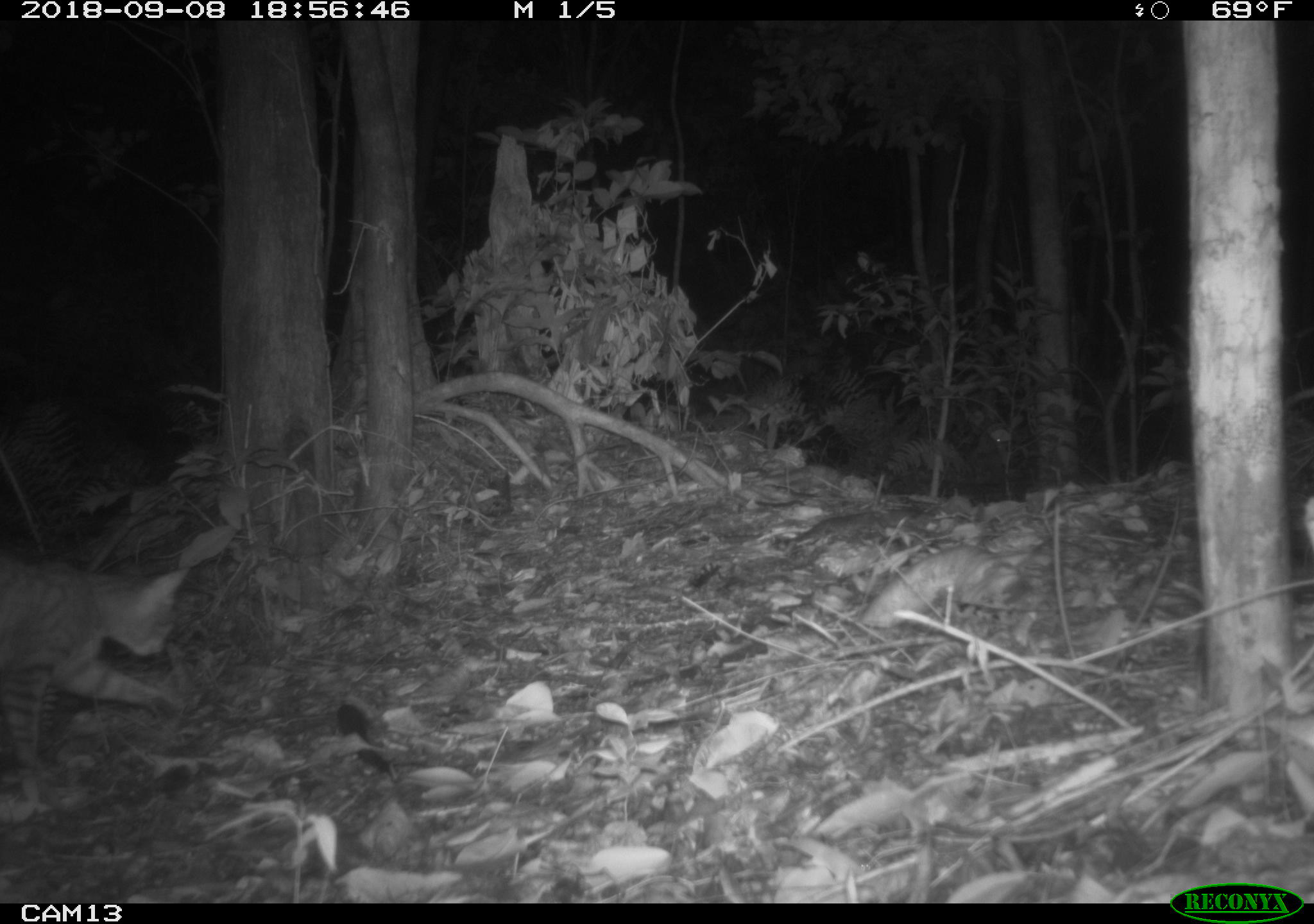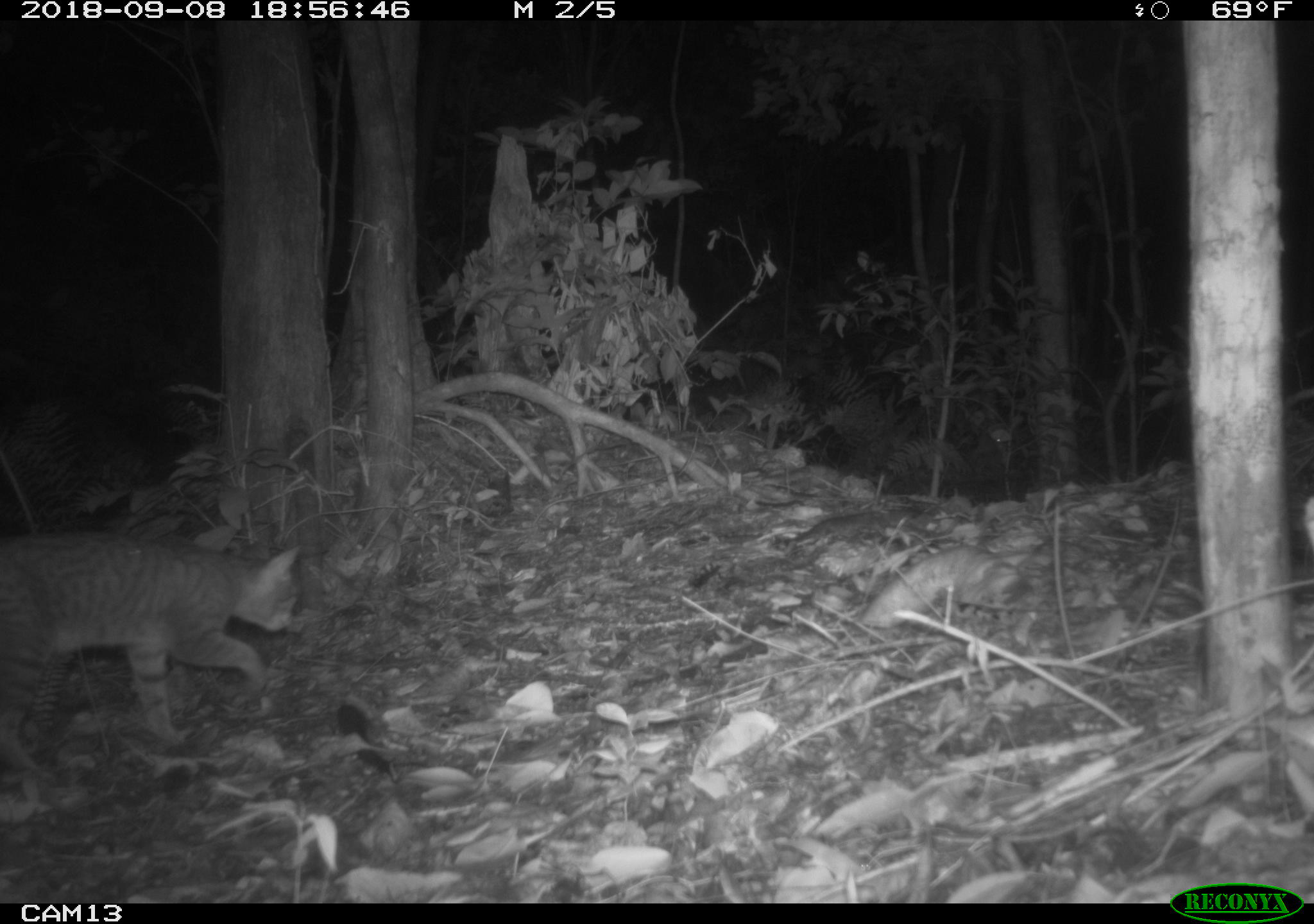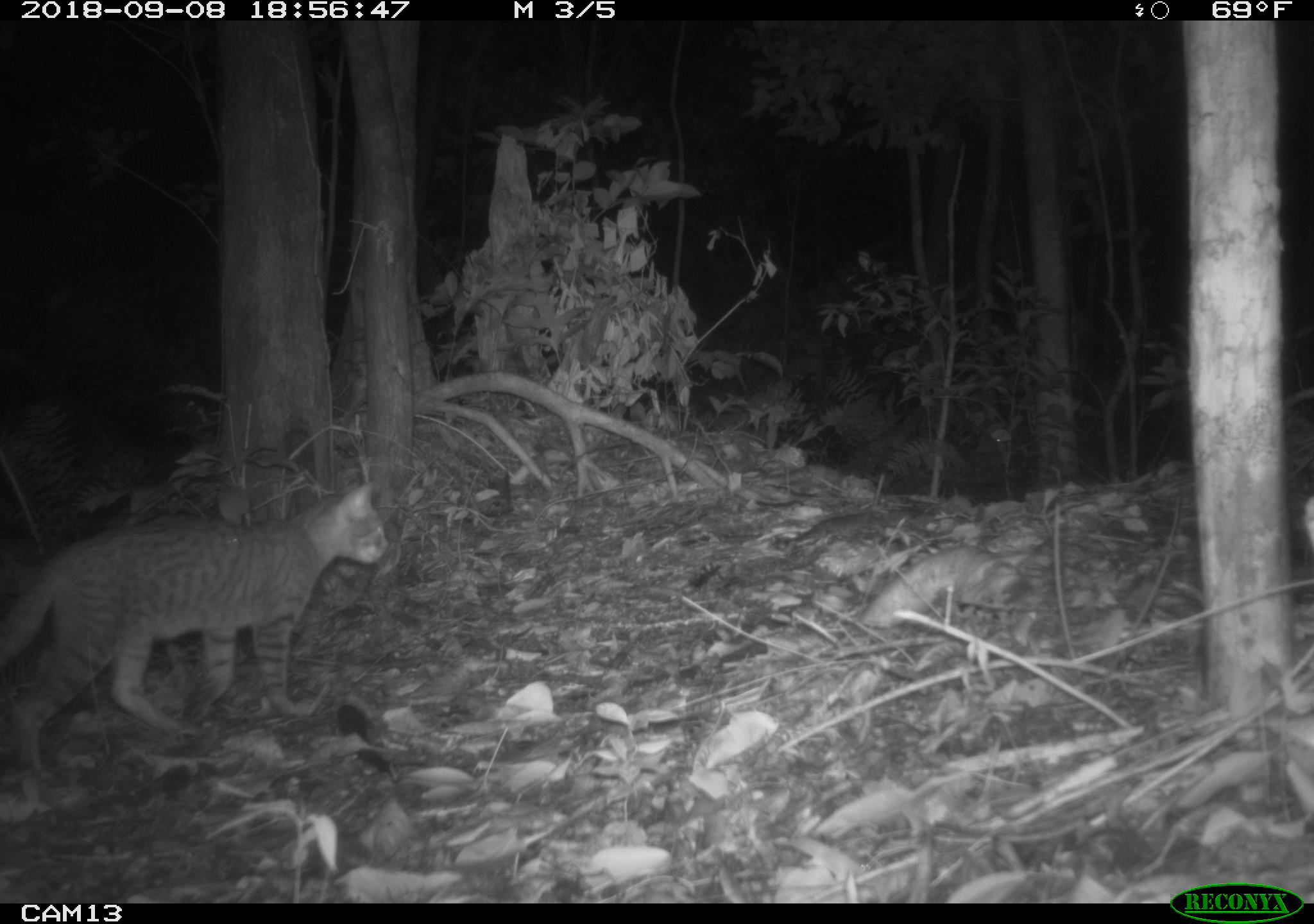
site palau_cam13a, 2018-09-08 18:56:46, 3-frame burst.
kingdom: Animalia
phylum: Chordata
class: Mammalia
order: Carnivora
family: Felidae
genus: Felis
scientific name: Felis catus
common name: cat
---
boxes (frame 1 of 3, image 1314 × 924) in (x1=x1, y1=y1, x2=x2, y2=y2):
cat: (x1=0, y1=540, x2=189, y2=789)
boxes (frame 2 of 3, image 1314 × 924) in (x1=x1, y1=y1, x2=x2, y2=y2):
cat: (x1=1, y1=531, x2=300, y2=784)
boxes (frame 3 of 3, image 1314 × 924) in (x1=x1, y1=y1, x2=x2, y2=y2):
cat: (x1=4, y1=479, x2=401, y2=775)